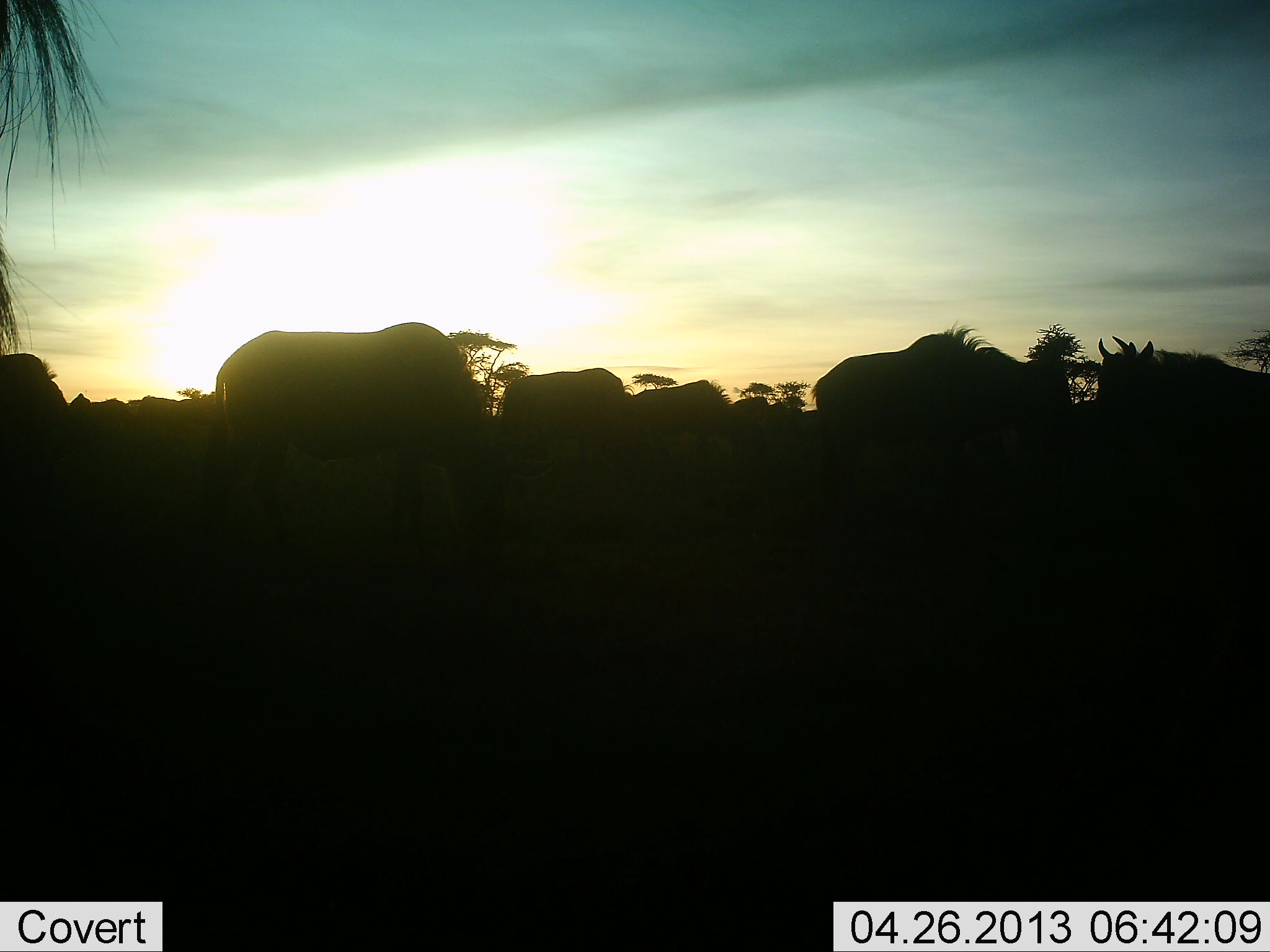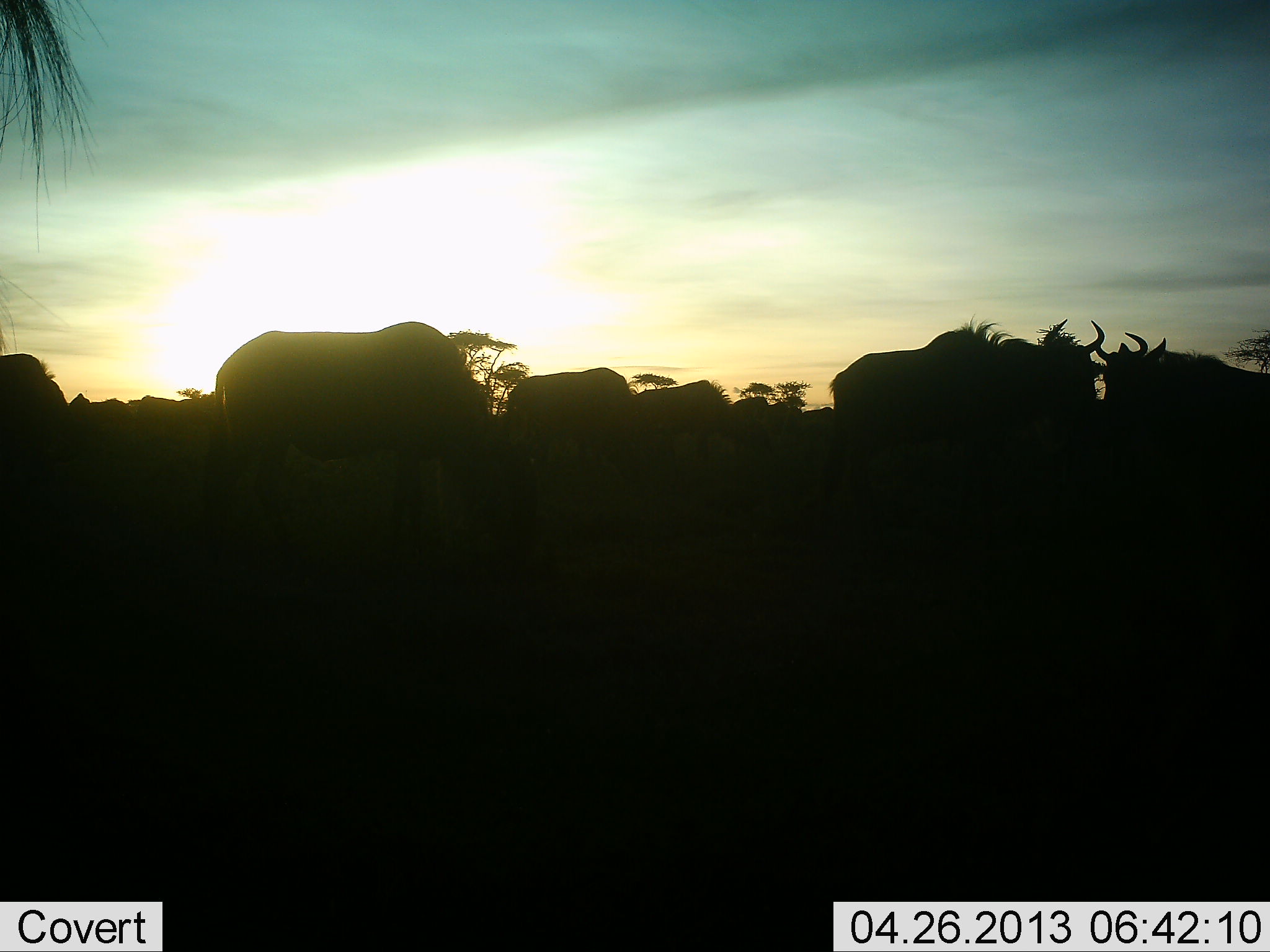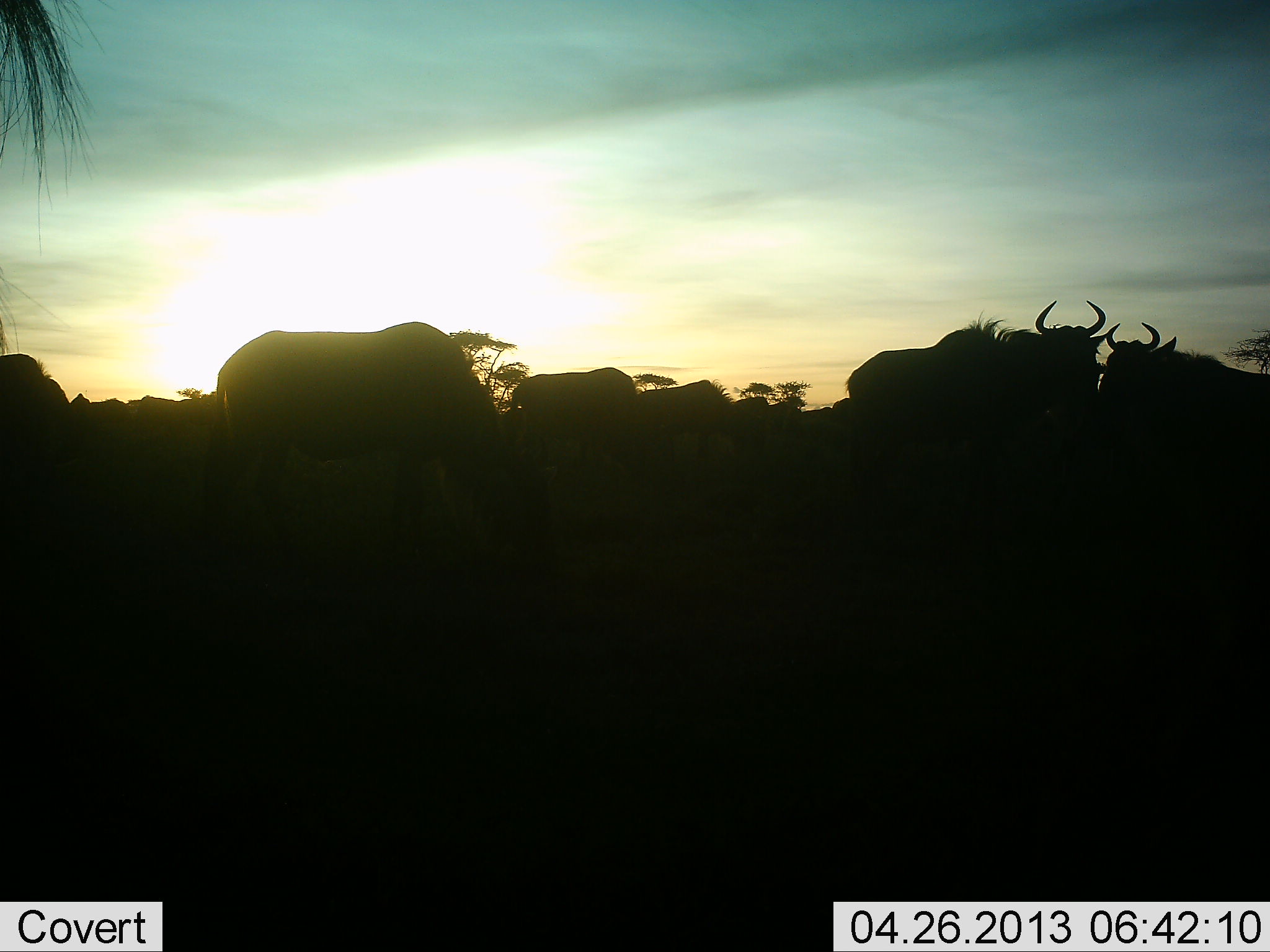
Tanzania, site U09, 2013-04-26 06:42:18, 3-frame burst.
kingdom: Animalia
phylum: Chordata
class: Mammalia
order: Artiodactyla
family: Bovidae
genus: Connochaetes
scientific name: Connochaetes taurinus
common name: blue wildebeest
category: wildebeest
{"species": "wildebeest (blue wildebeest) (Connochaetes taurinus)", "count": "7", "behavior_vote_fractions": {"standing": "80%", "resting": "10%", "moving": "10%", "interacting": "0%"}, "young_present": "0%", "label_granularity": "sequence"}